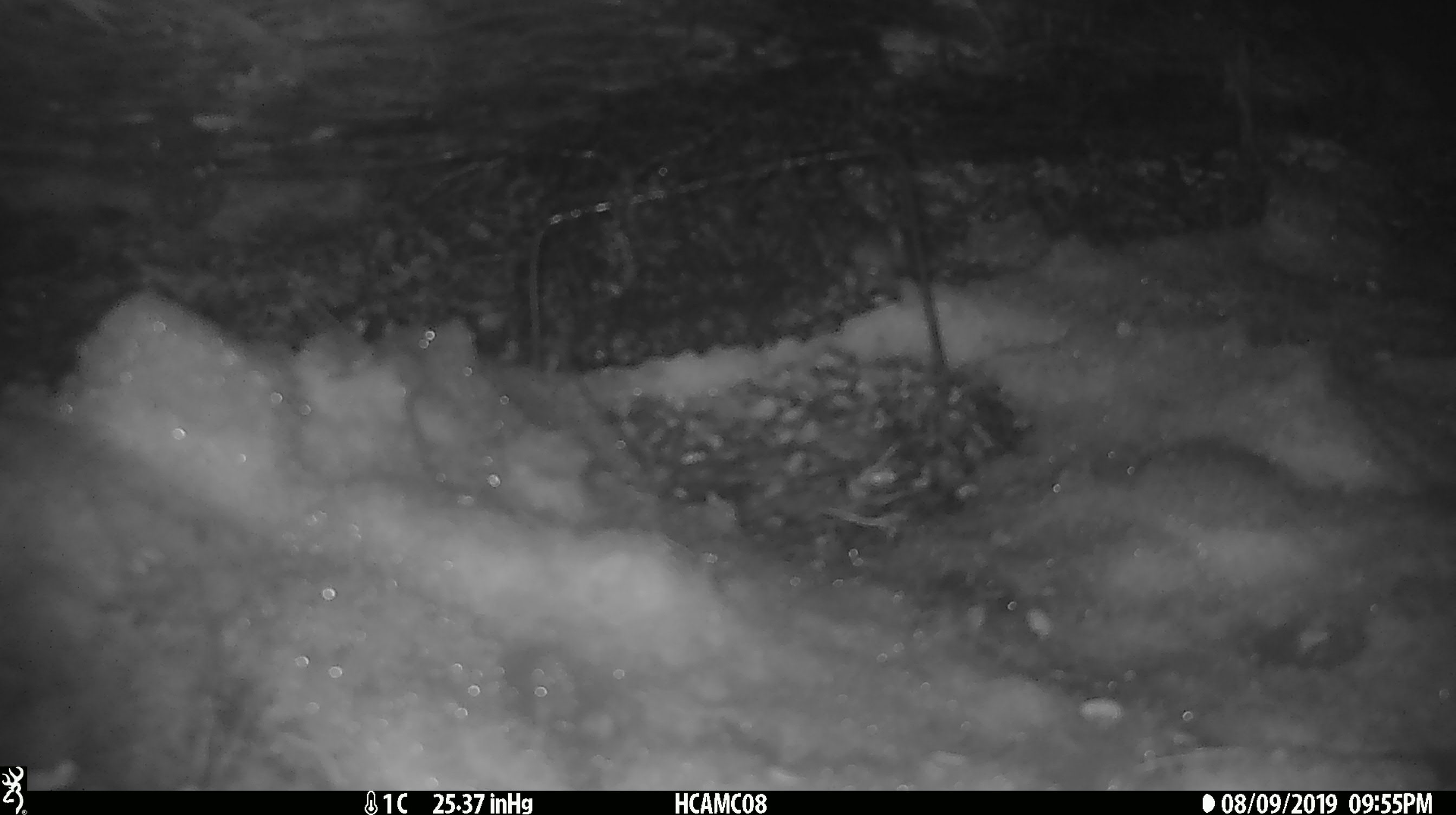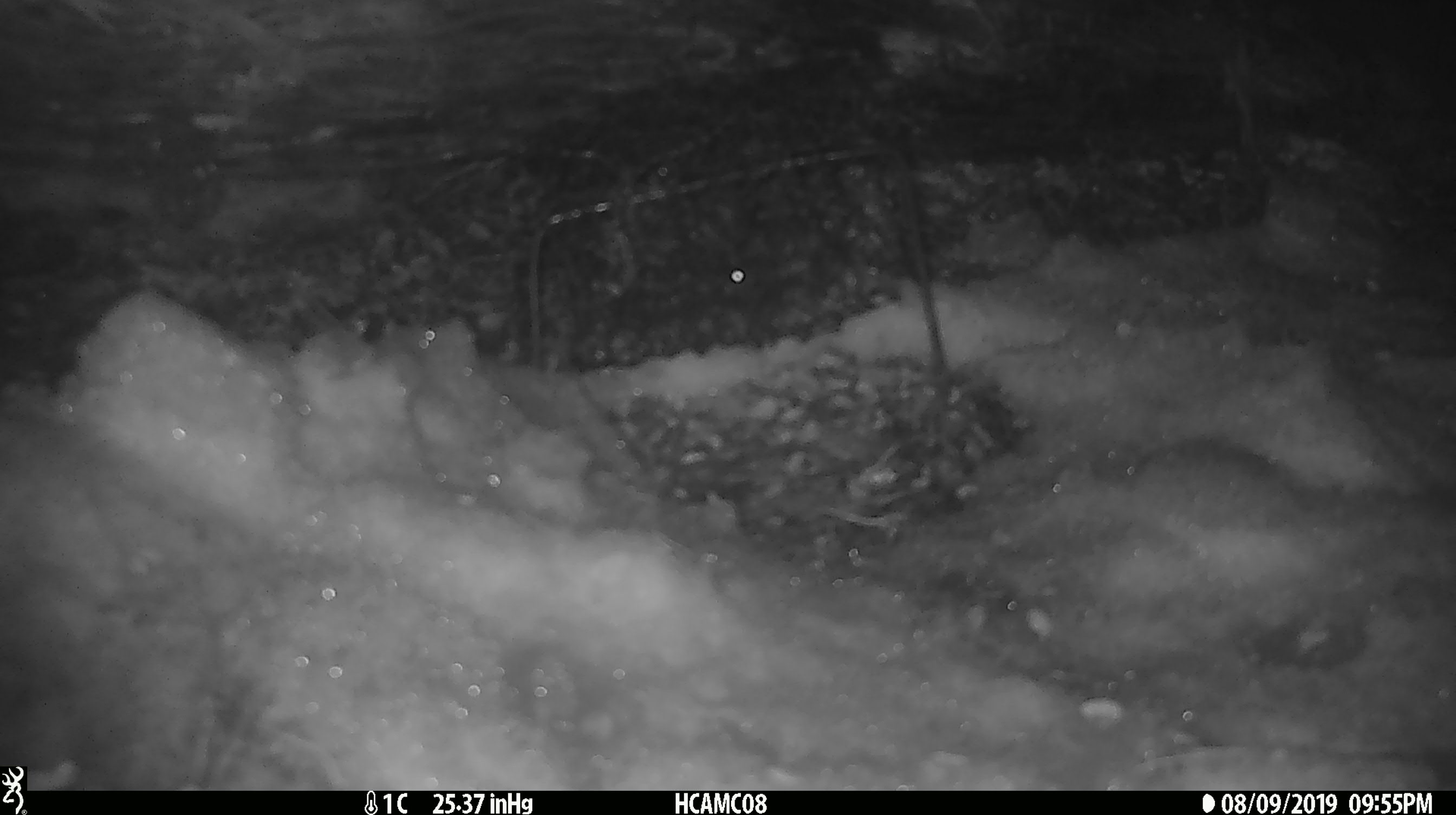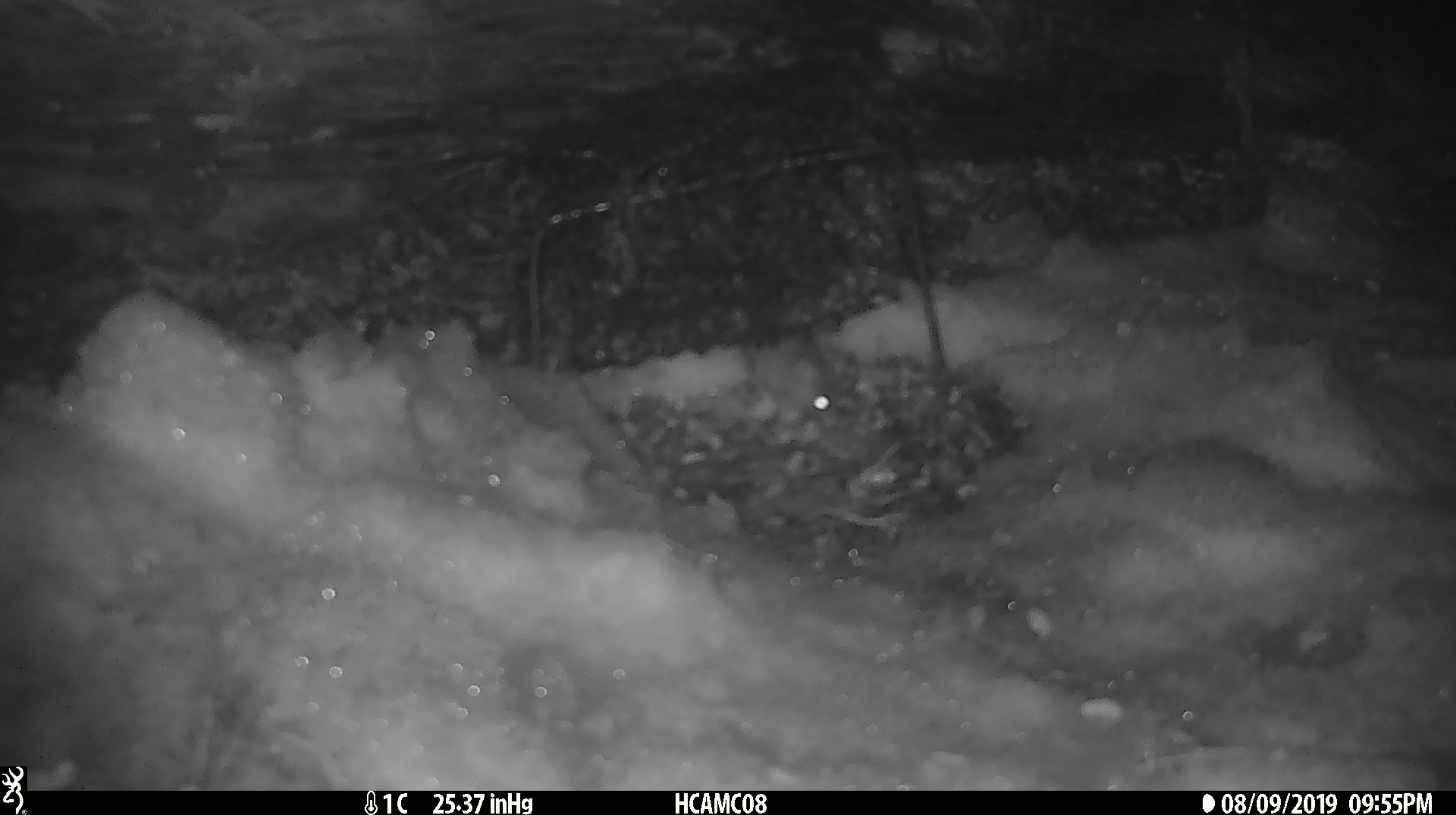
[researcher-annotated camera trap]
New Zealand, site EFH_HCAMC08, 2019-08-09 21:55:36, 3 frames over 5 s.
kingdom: Animalia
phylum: Chordata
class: Mammalia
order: Rodentia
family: Muridae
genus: Mus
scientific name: Mus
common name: mouse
Mouse (Mus).